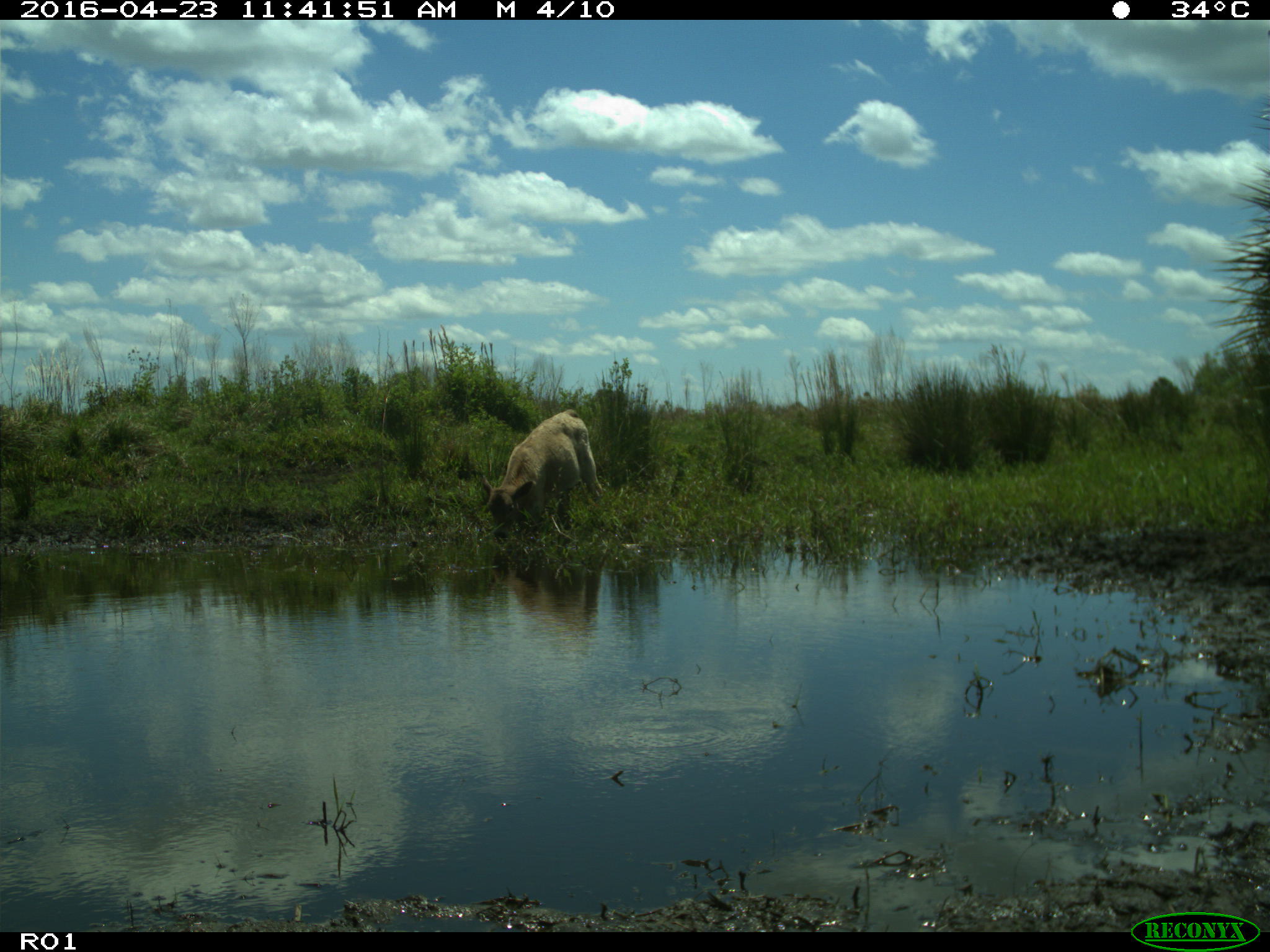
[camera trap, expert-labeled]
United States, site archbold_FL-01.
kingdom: Animalia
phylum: Chordata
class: Mammalia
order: Artiodactyla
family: Bovidae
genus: Bos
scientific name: Bos taurus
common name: domestic cow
Bos taurus (domestic cow).